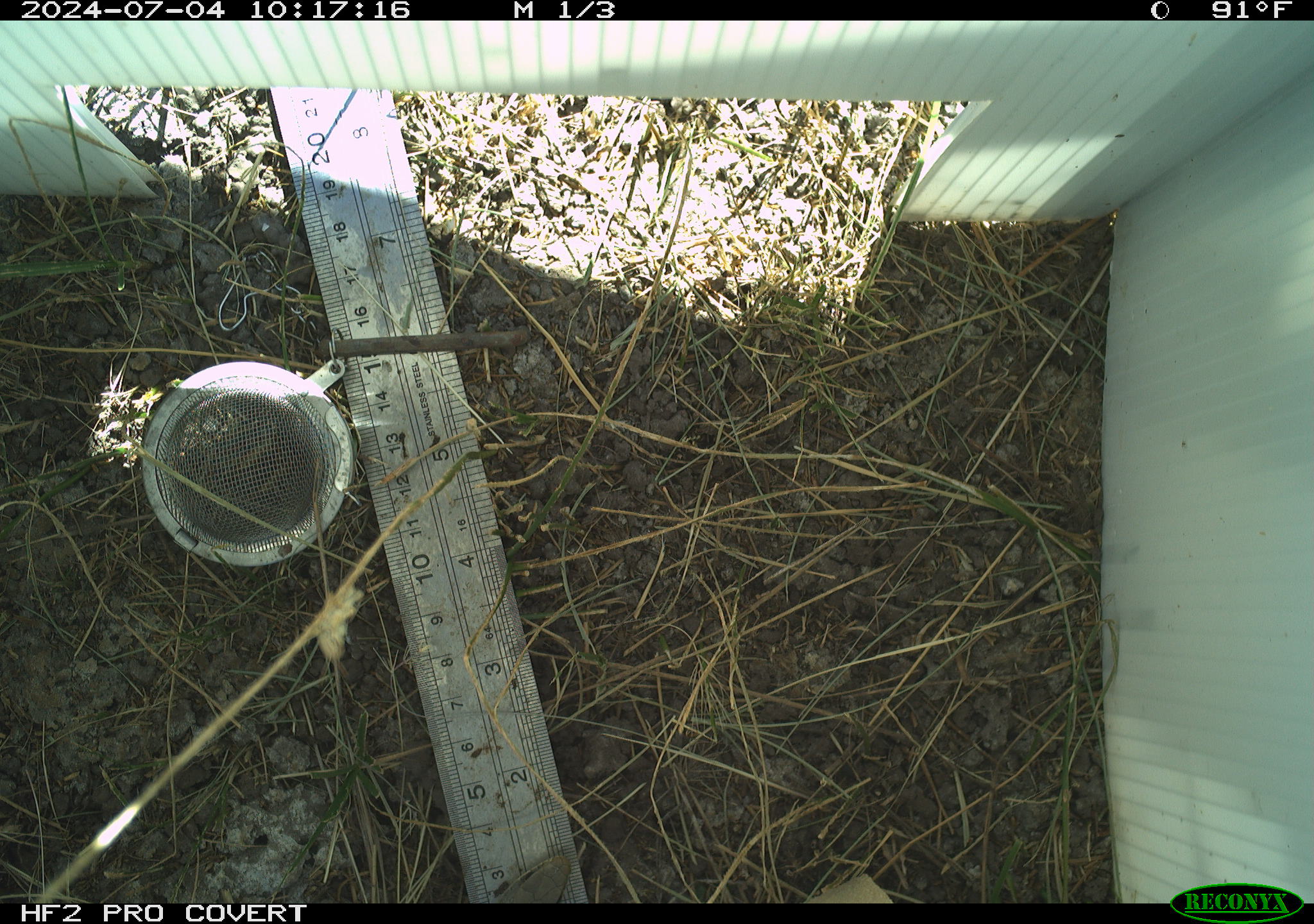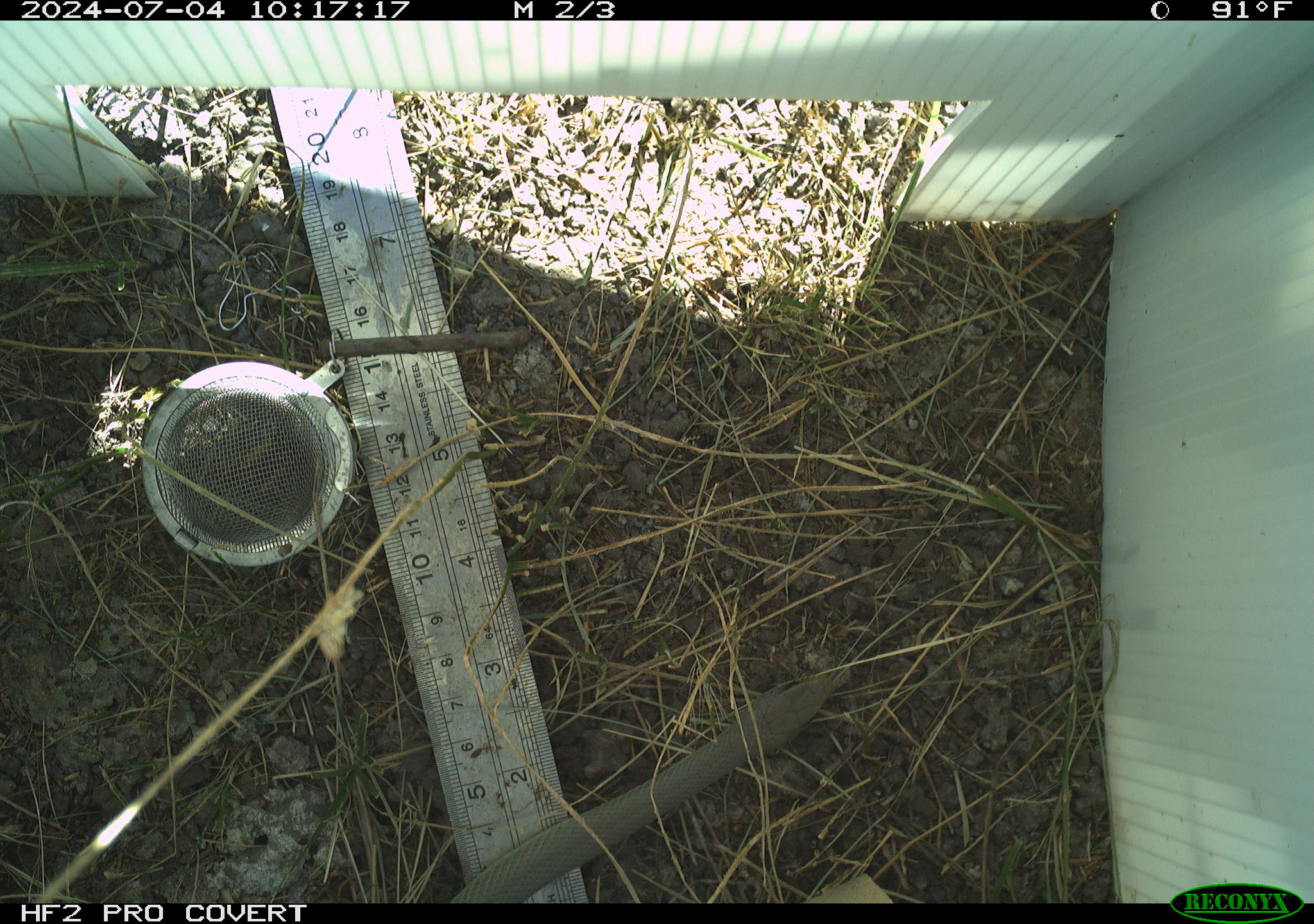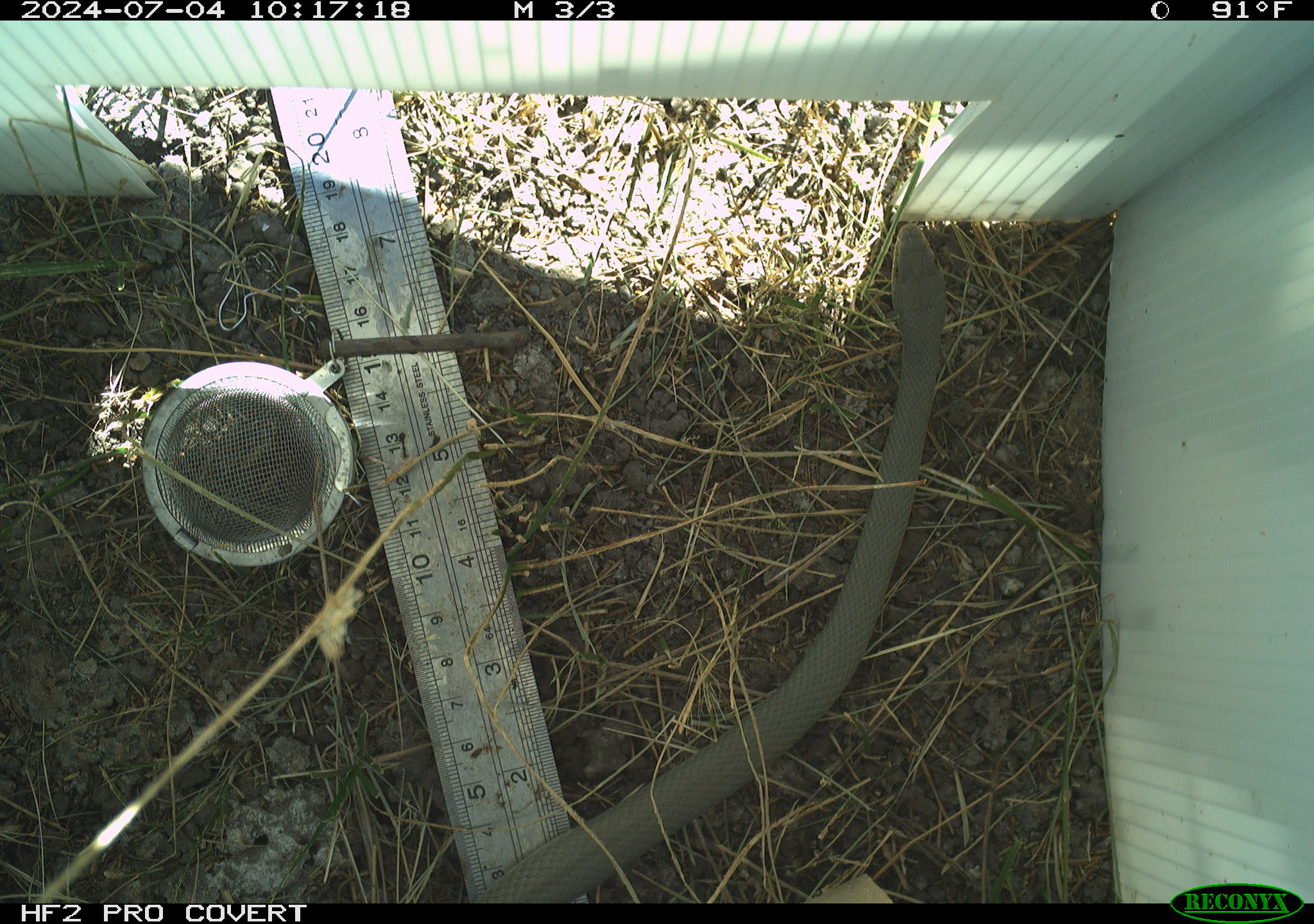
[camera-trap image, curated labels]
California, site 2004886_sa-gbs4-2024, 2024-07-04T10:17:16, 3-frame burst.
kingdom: Animalia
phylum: Chordata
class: Reptilia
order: Squamata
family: Colubridae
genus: Coluber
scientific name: Coluber constrictor mormon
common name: western yellow-bellied racer